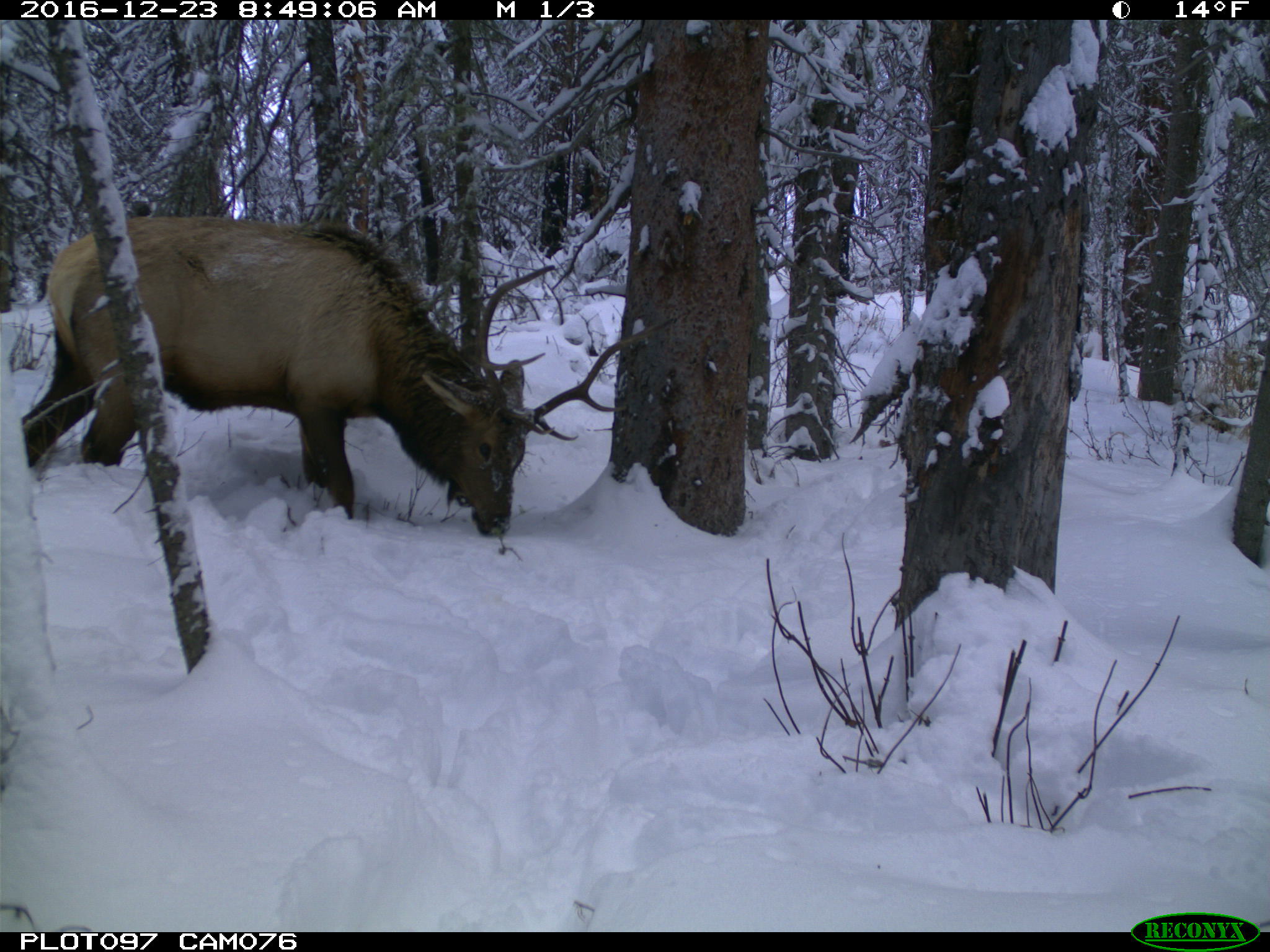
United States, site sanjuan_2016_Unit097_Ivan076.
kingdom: Animalia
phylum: Chordata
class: Mammalia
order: Artiodactyla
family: Cervidae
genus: Cervus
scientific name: Cervus elaphus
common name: red deer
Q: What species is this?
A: Cervus elaphus (red deer).